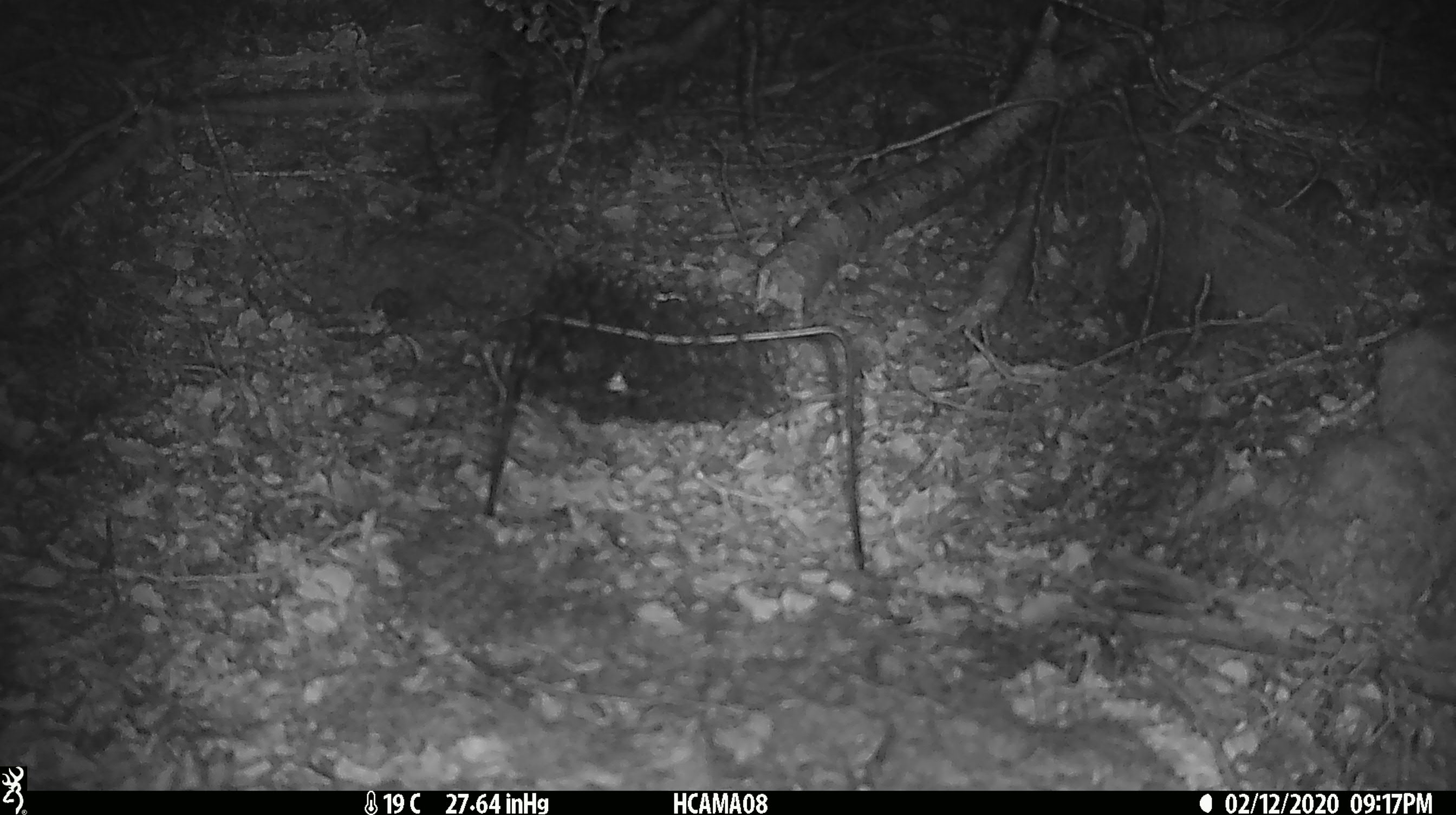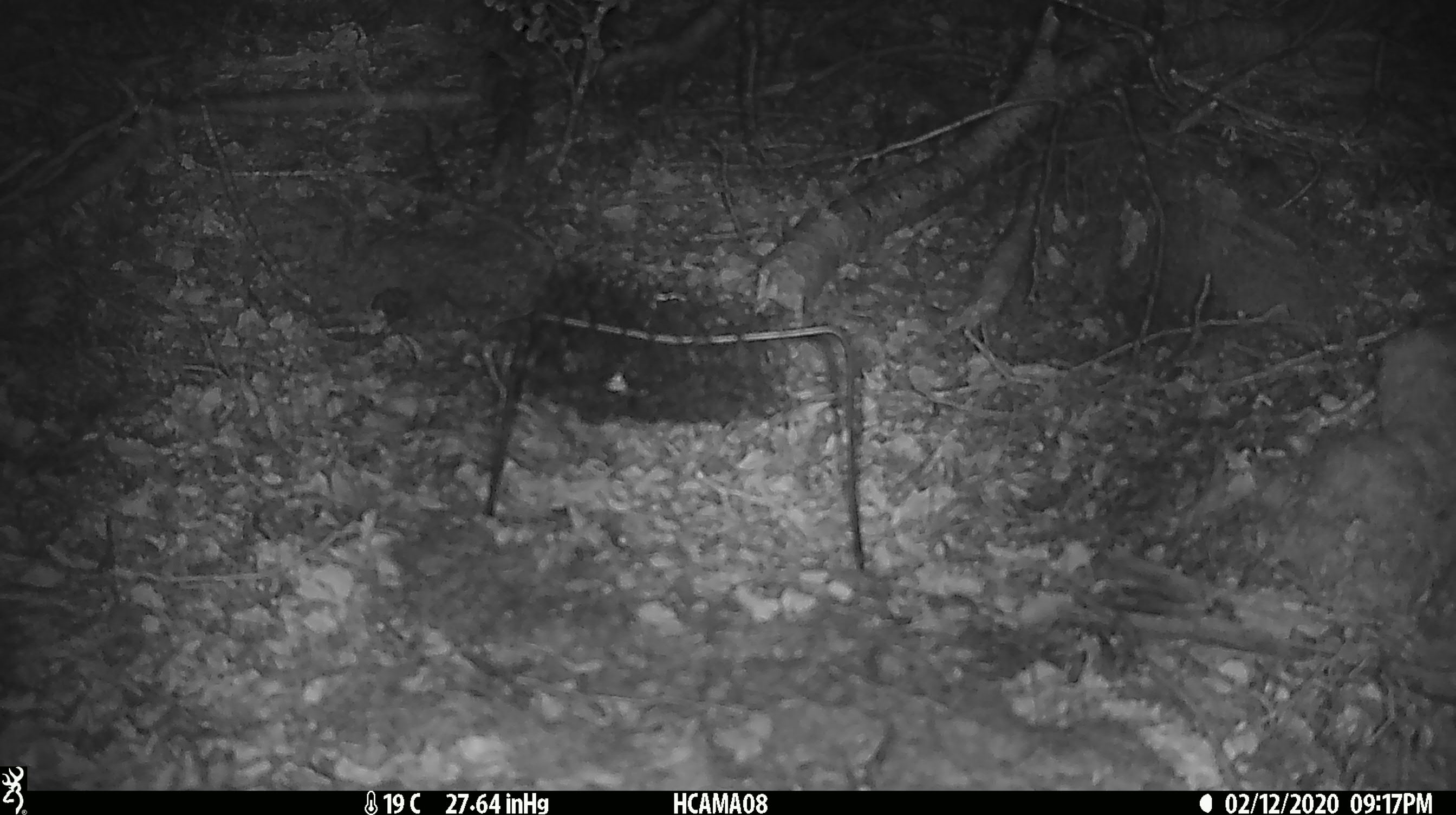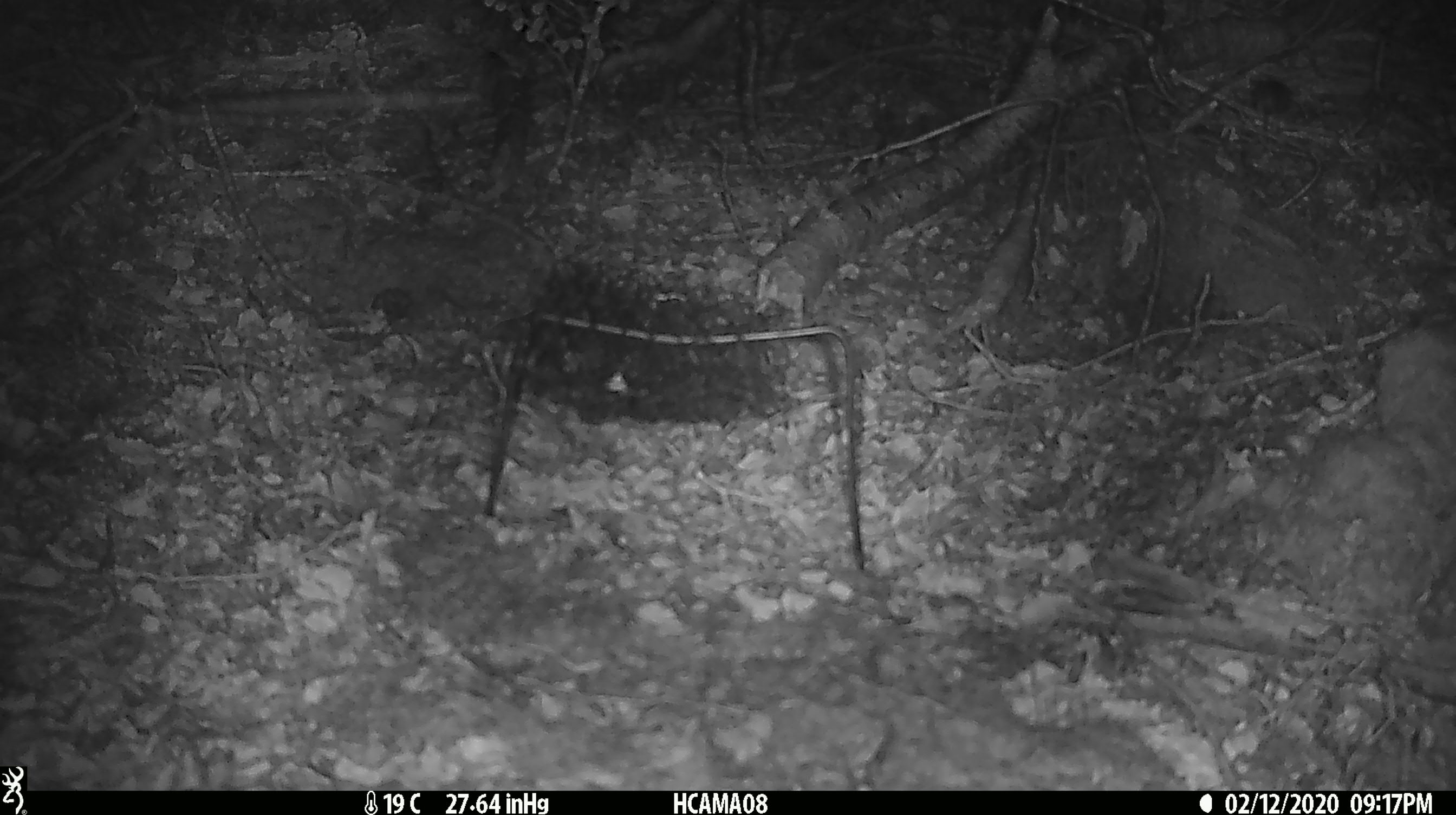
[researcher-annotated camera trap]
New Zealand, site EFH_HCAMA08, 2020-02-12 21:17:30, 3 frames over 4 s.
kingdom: Animalia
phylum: Chordata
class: Mammalia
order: Rodentia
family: Muridae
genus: Mus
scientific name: Mus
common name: mouse